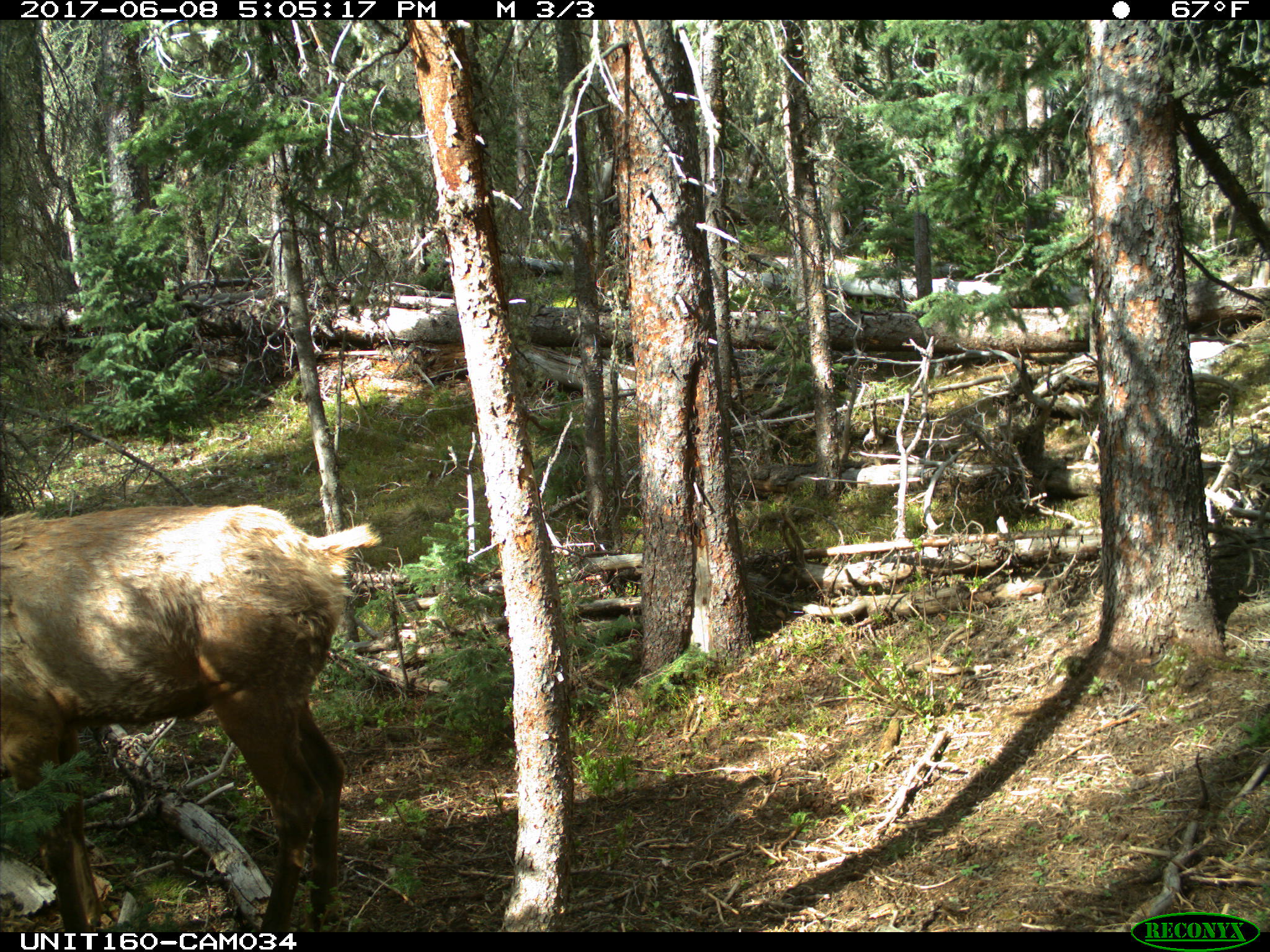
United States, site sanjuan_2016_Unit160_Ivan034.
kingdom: Animalia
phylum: Chordata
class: Mammalia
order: Artiodactyla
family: Cervidae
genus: Cervus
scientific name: Cervus elaphus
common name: red deer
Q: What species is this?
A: Cervus elaphus (red deer).